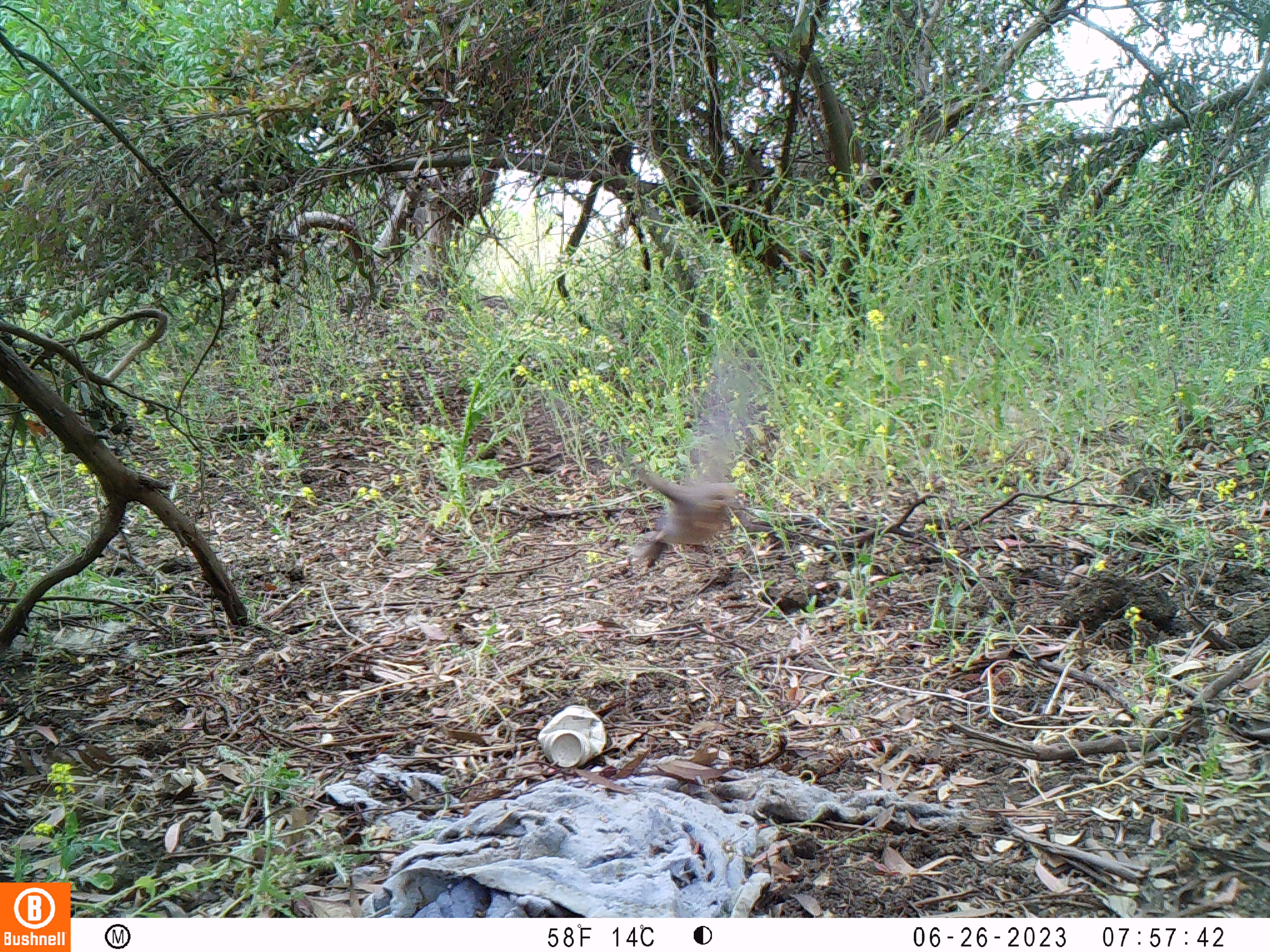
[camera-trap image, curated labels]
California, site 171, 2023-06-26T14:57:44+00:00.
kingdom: Animalia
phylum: Chordata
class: Aves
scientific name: Aves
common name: bird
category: unknown bird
Unknown bird (bird) (Aves).